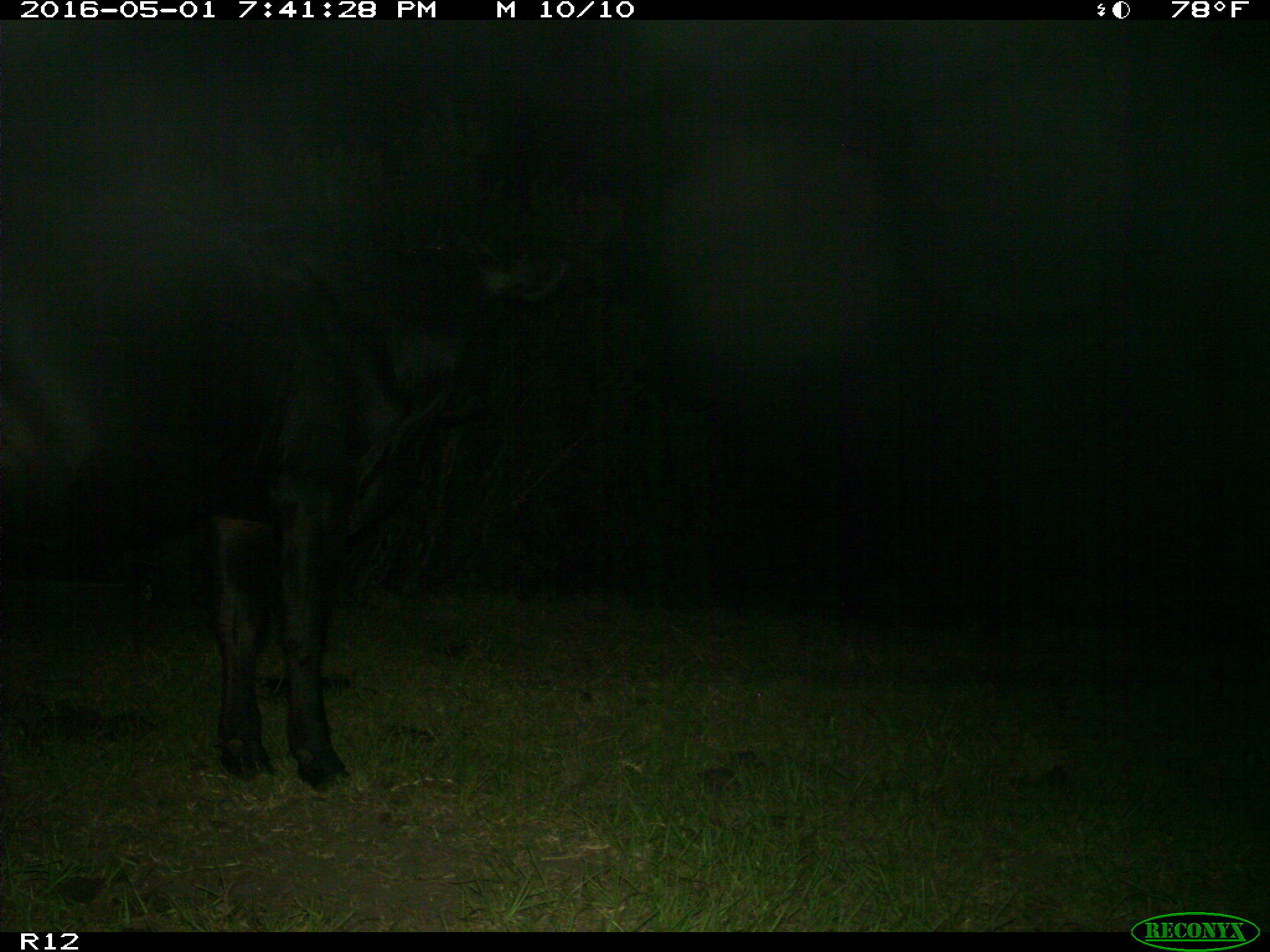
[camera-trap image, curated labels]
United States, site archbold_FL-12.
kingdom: Animalia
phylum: Chordata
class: Mammalia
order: Artiodactyla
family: Bovidae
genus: Bos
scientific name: Bos taurus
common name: domestic cow